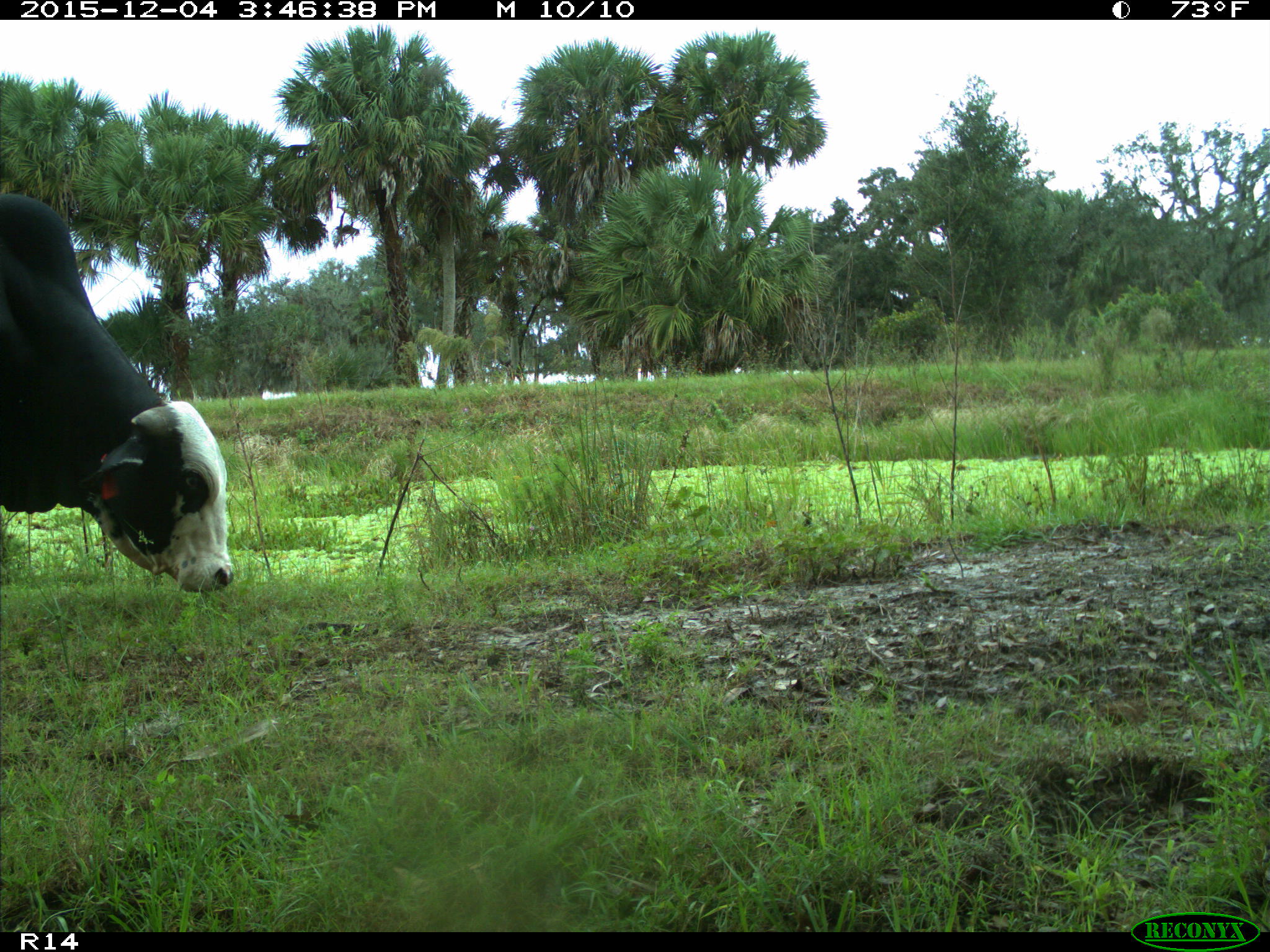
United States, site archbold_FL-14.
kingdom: Animalia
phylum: Chordata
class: Mammalia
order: Artiodactyla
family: Bovidae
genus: Bos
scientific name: Bos taurus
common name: domestic cow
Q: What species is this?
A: Bos taurus (domestic cow).